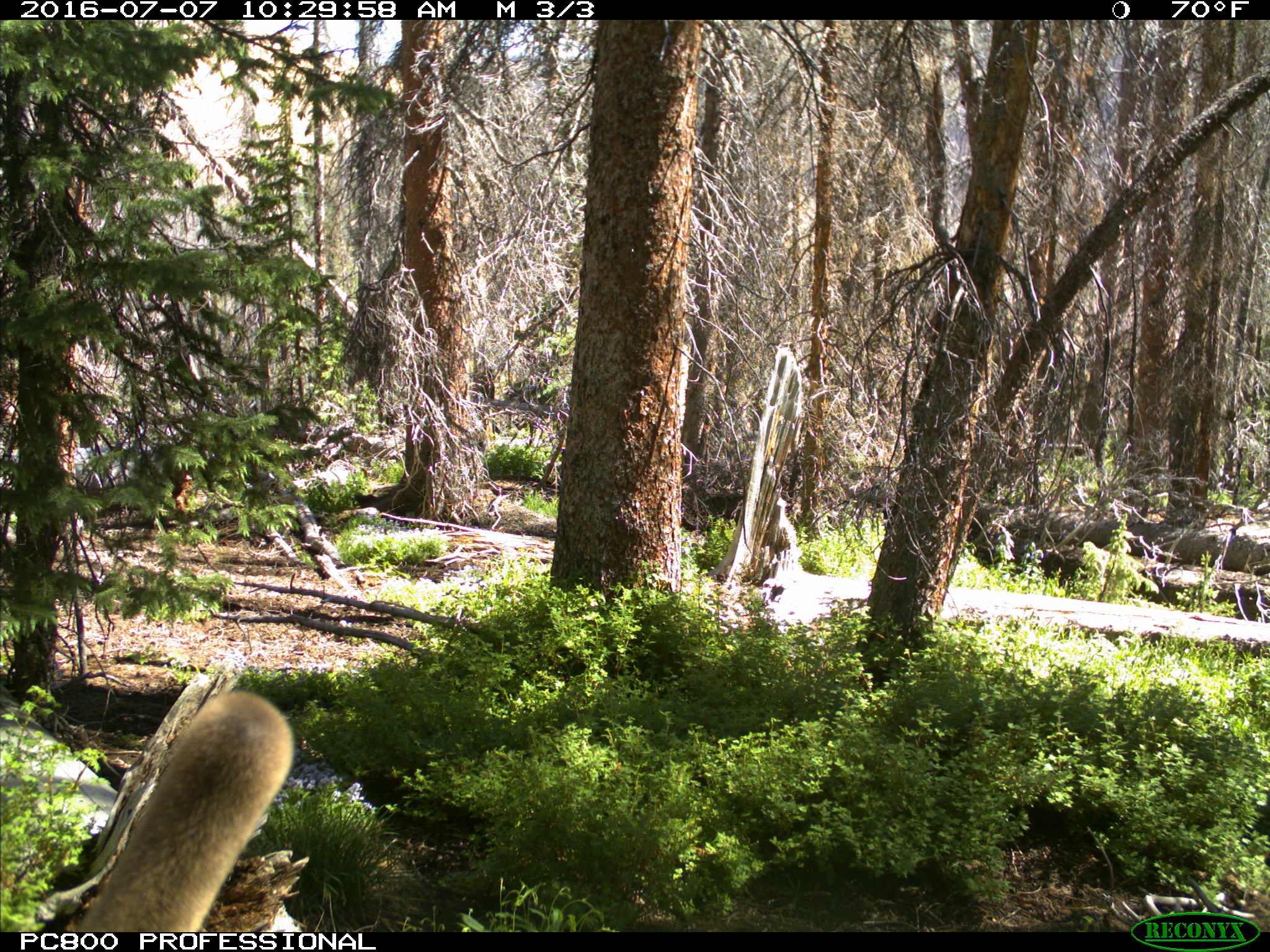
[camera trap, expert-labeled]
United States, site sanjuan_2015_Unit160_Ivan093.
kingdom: Animalia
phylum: Chordata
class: Mammalia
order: Artiodactyla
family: Cervidae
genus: Cervus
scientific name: Cervus elaphus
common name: red deer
Cervus elaphus (red deer).